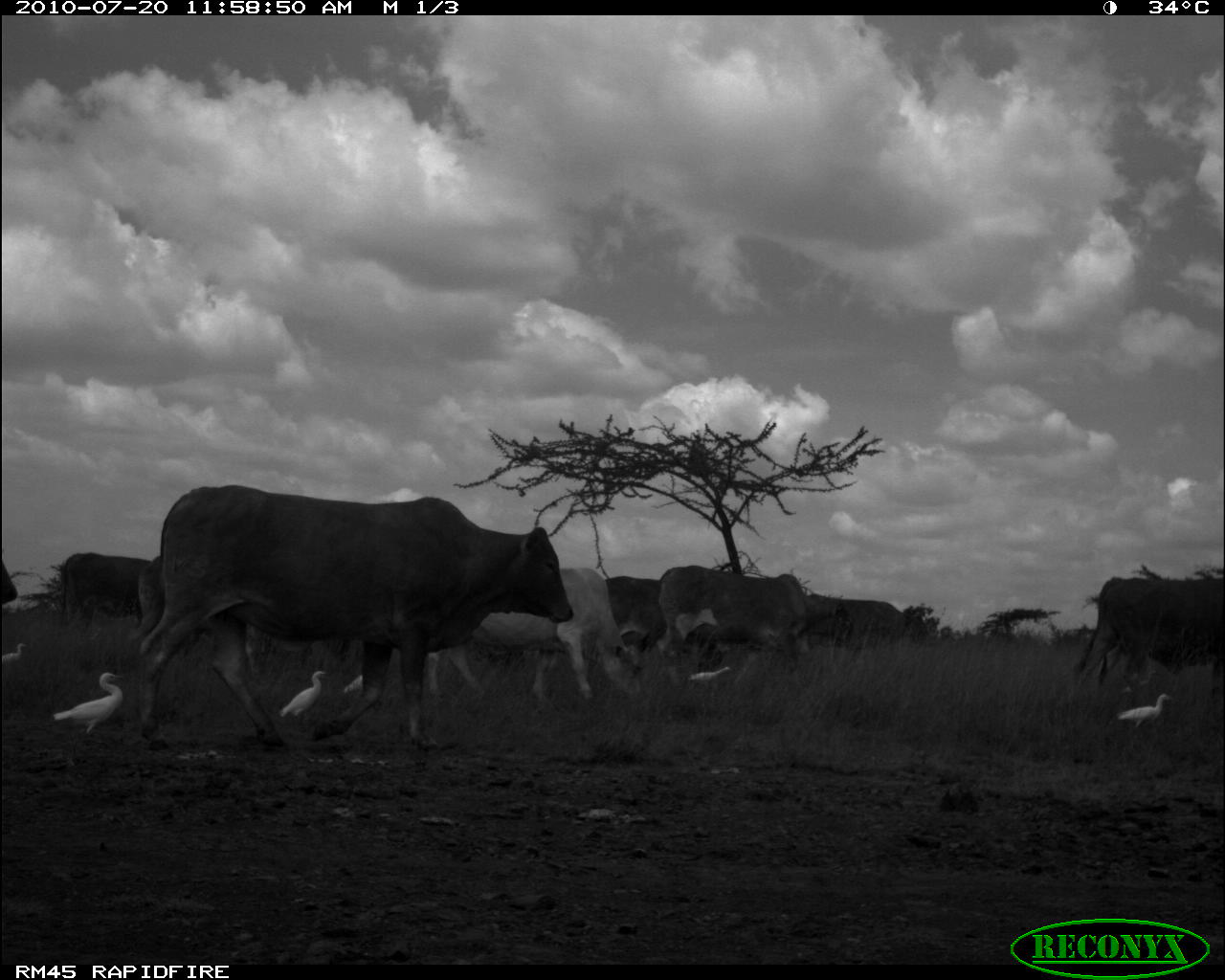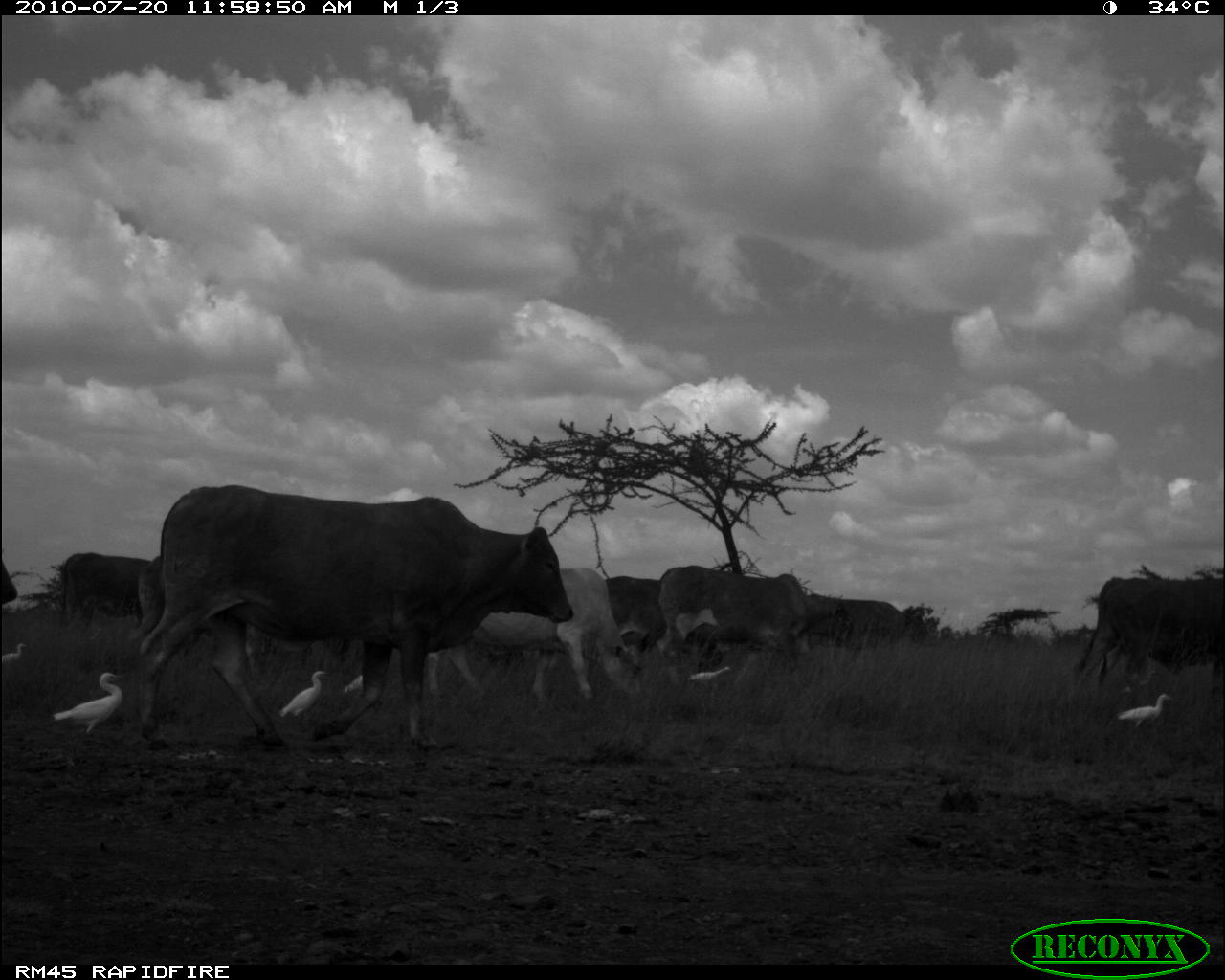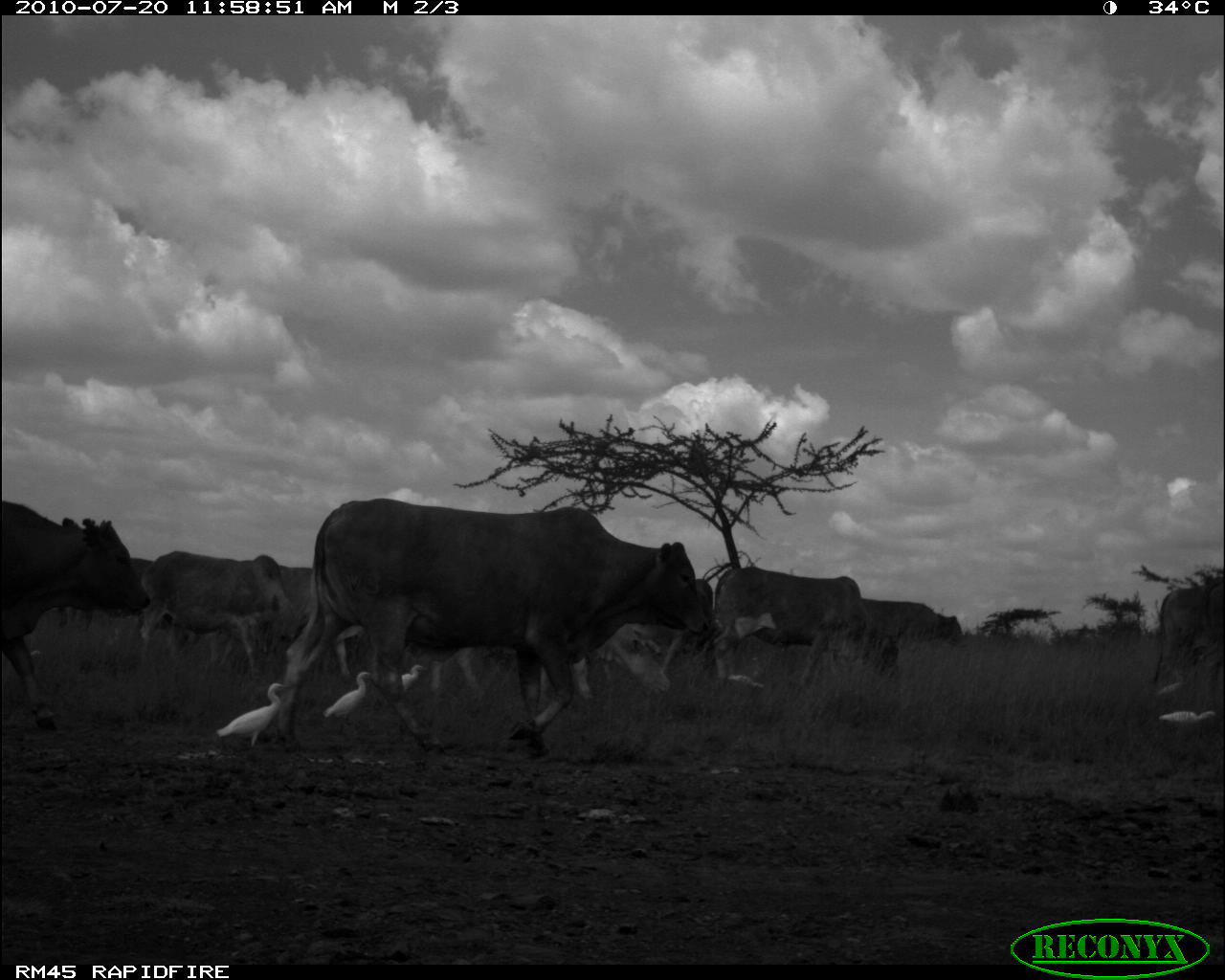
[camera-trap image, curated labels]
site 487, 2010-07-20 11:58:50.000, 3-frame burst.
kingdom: Animalia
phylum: Chordata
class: Aves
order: Pelecaniformes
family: Ardeidae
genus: Bubulcus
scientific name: Bubulcus ibis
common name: cattle egret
Bubulcus ibis (cattle egret), count 6.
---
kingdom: Animalia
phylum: Chordata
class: Mammalia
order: Artiodactyla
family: Bovidae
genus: Bos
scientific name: Bos taurus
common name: domestic cattle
Bos taurus (domestic cattle), count 9.